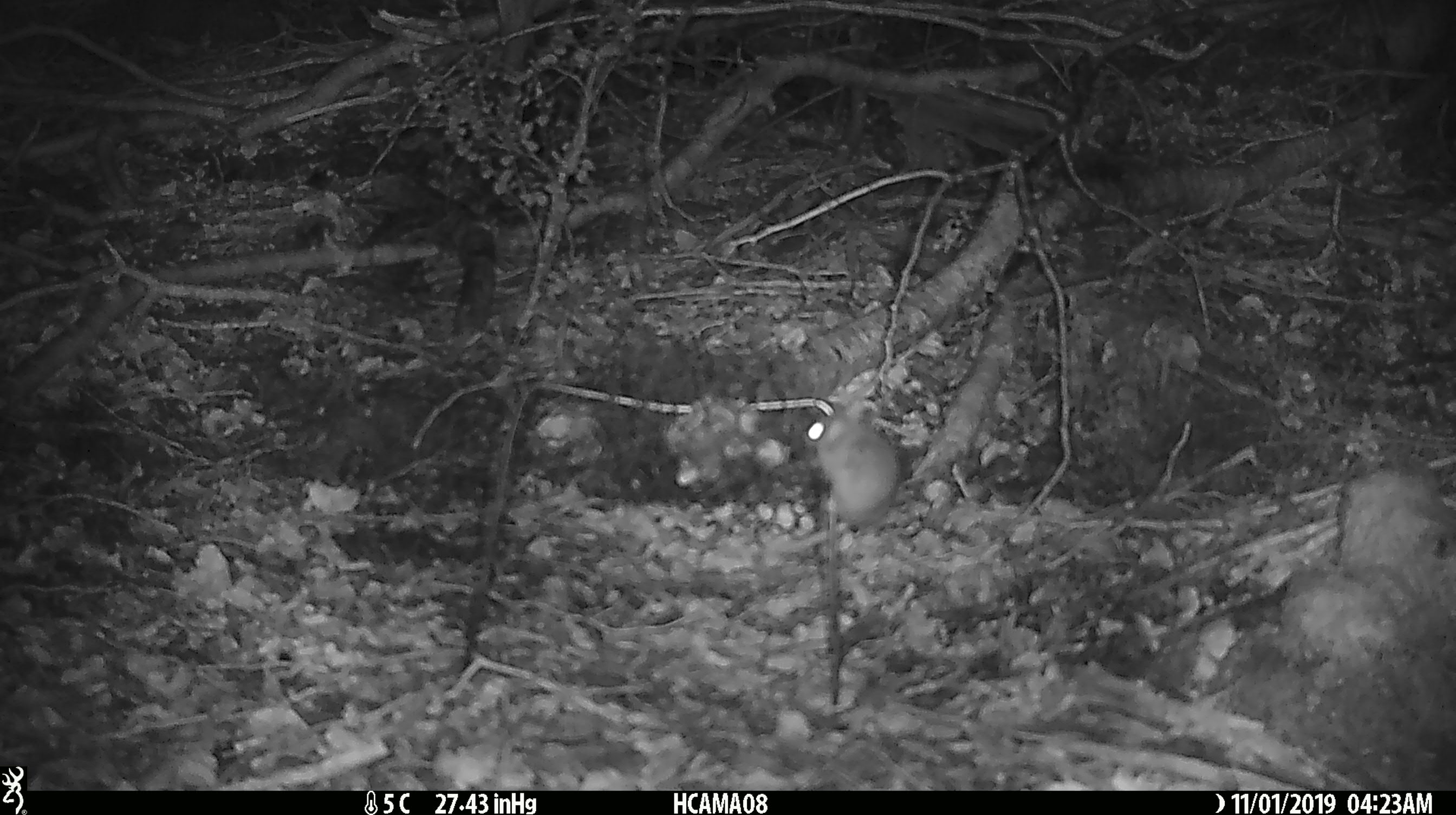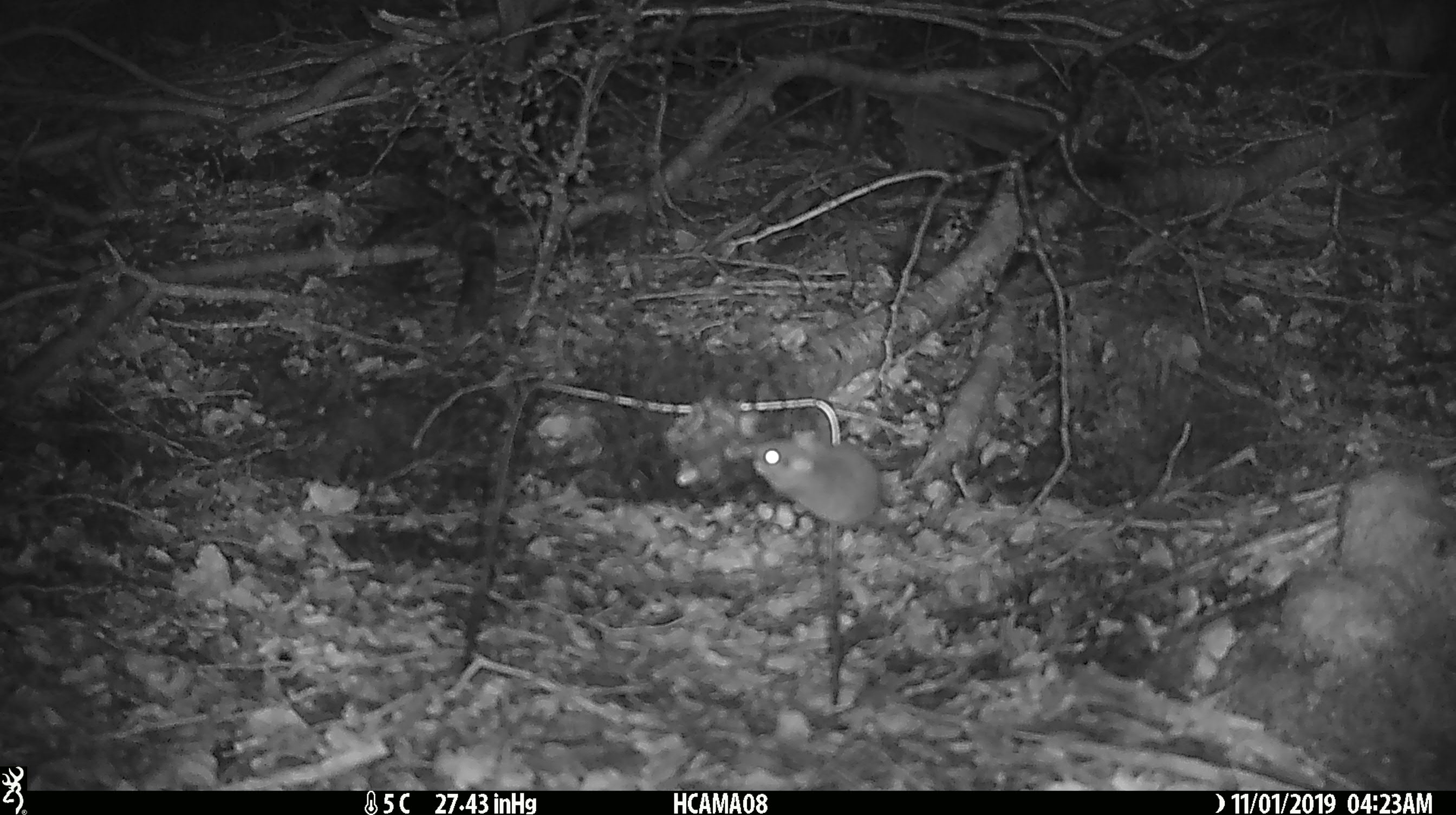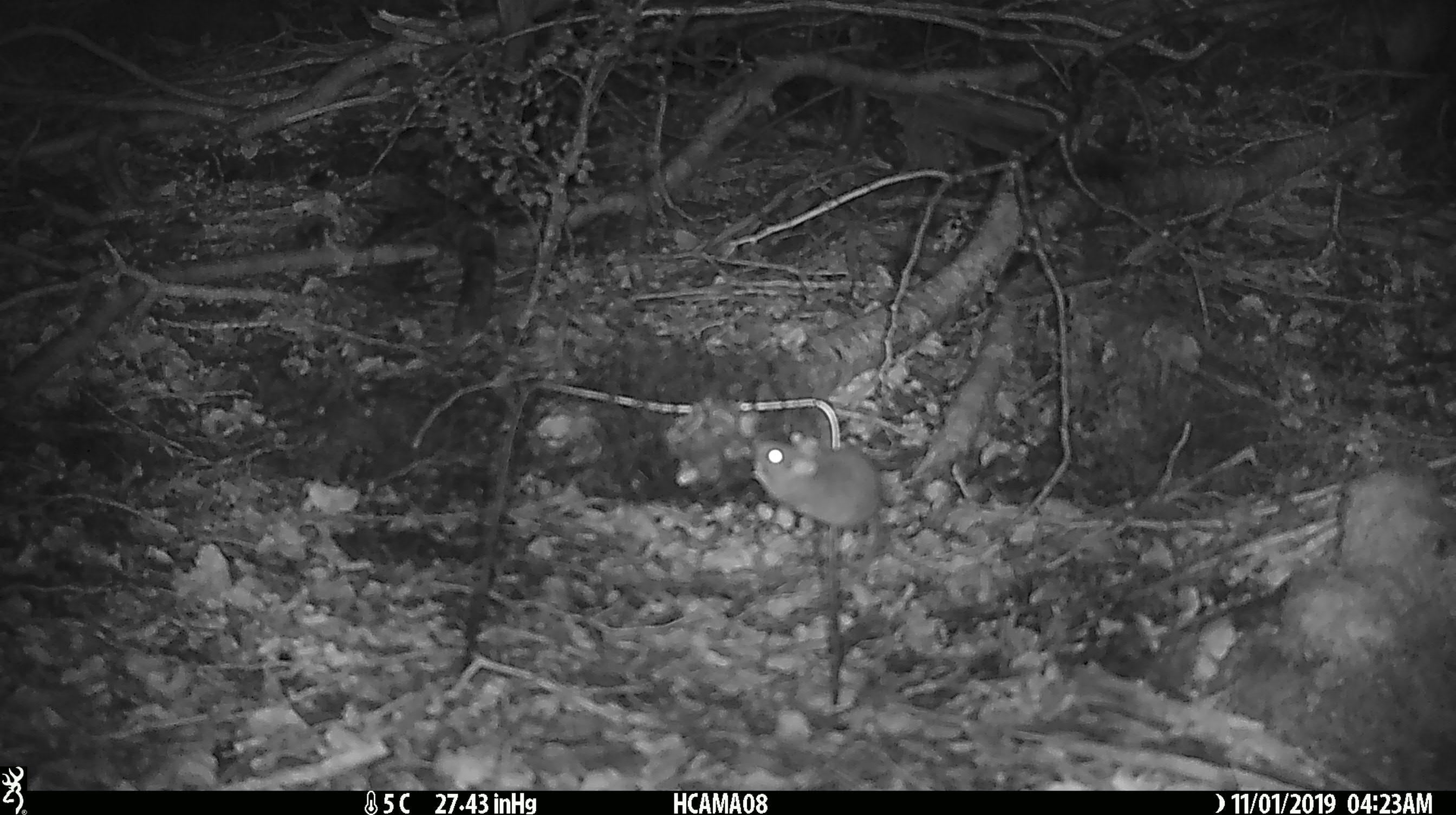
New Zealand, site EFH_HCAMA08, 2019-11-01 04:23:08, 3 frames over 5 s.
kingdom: Animalia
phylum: Chordata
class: Mammalia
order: Rodentia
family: Muridae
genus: Mus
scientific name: Mus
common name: mouse